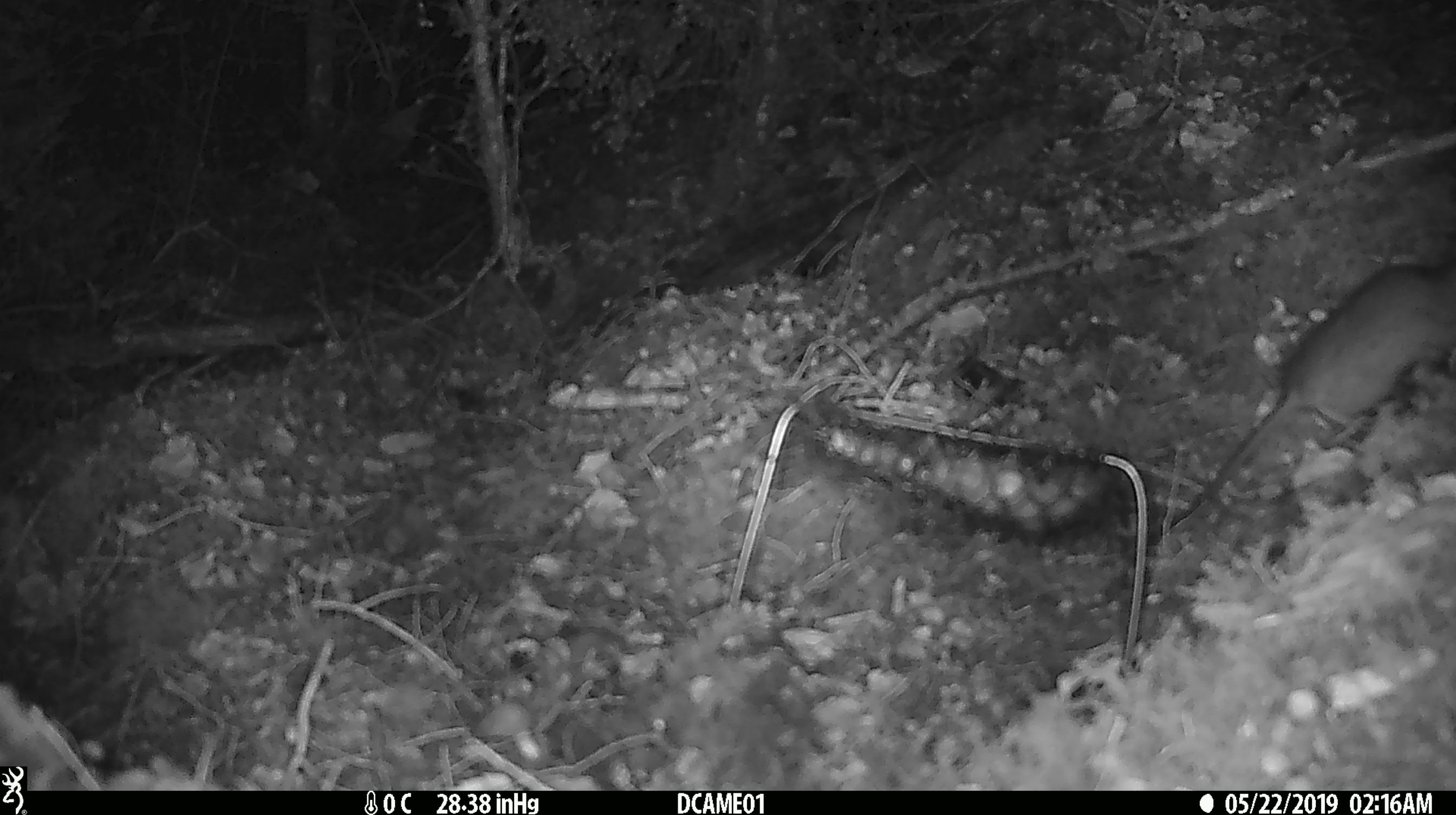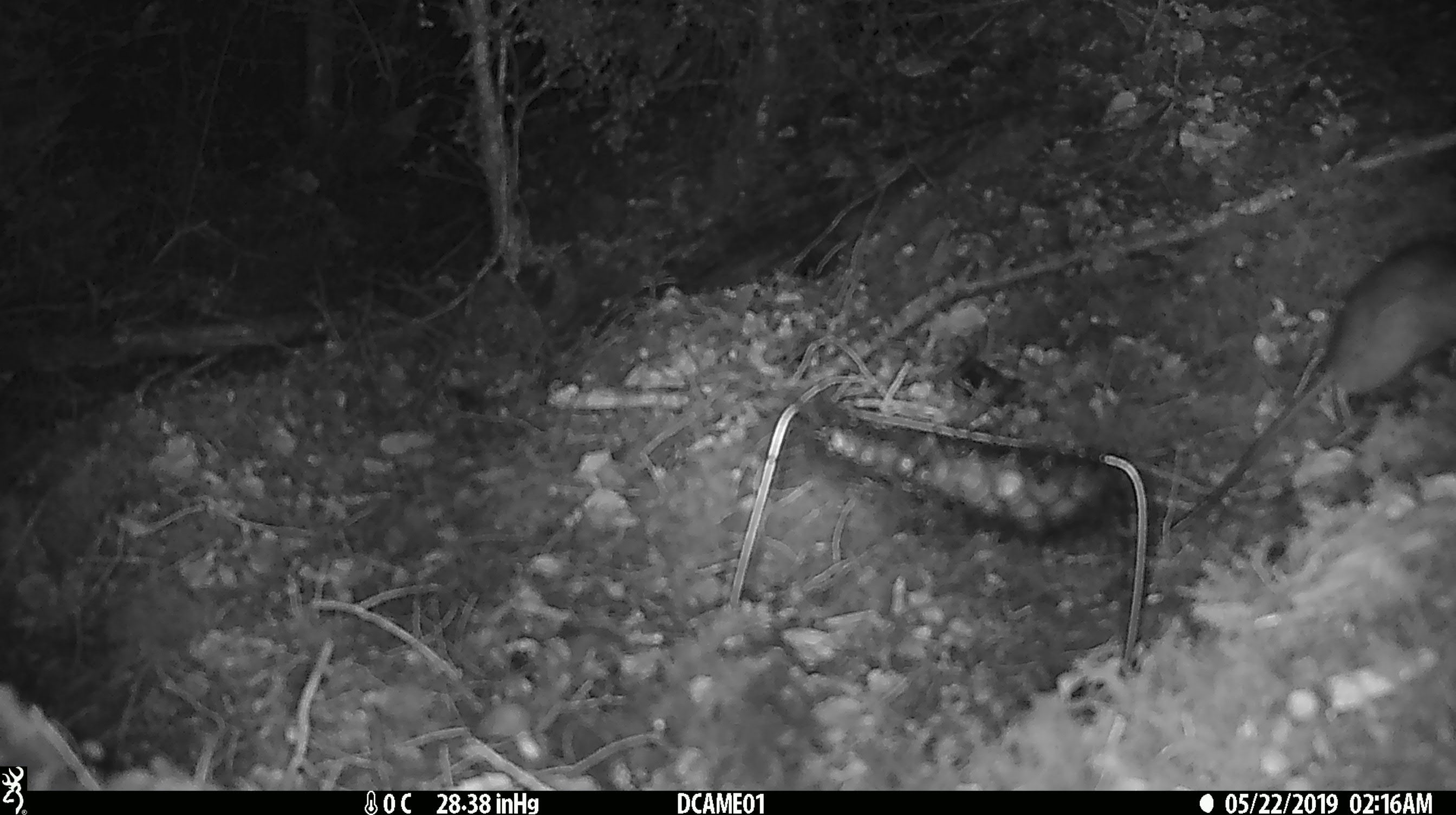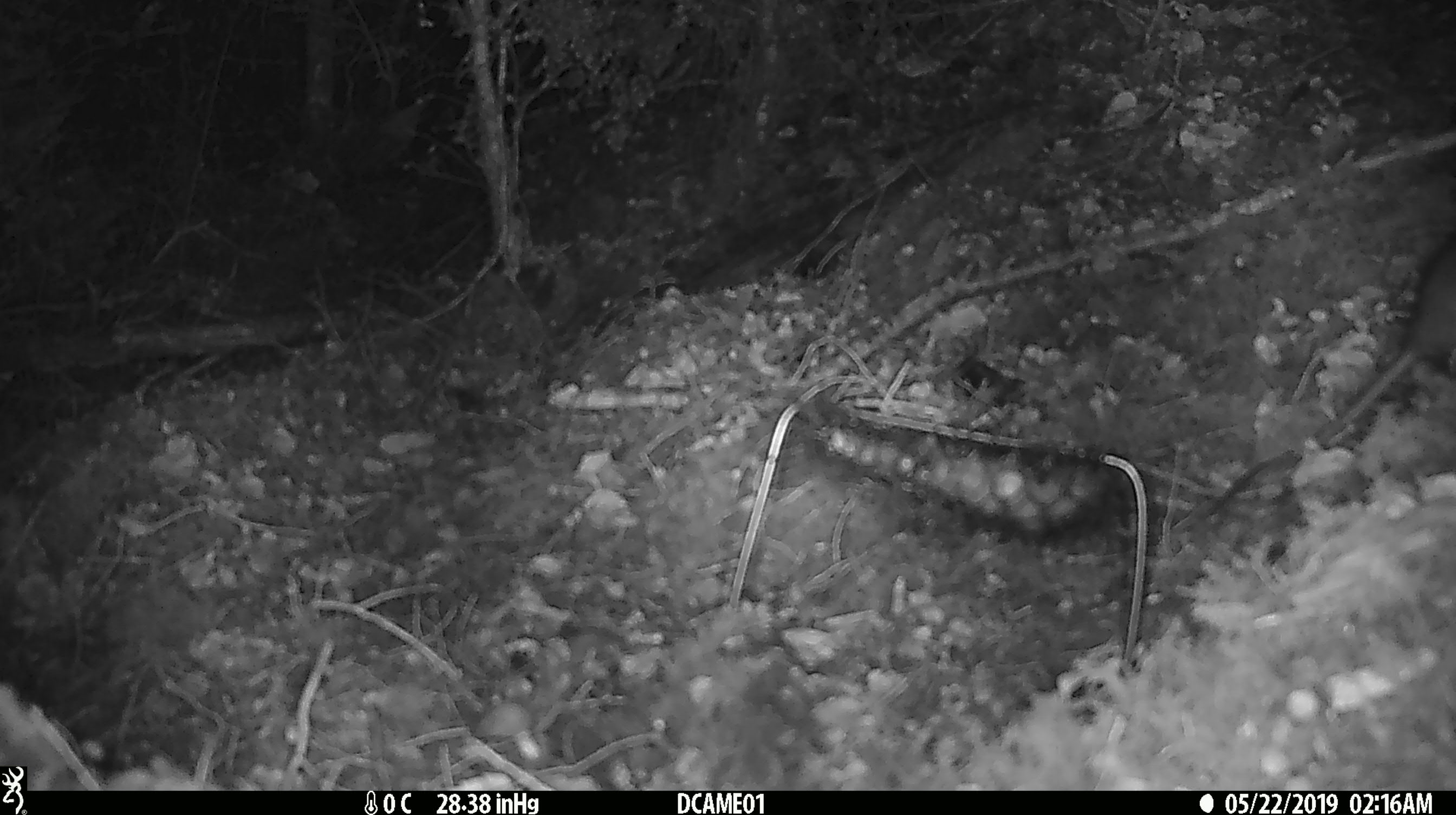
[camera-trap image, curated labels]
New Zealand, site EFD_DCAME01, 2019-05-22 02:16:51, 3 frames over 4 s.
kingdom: Animalia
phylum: Chordata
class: Mammalia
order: Rodentia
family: Muridae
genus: Rattus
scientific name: Rattus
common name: rat